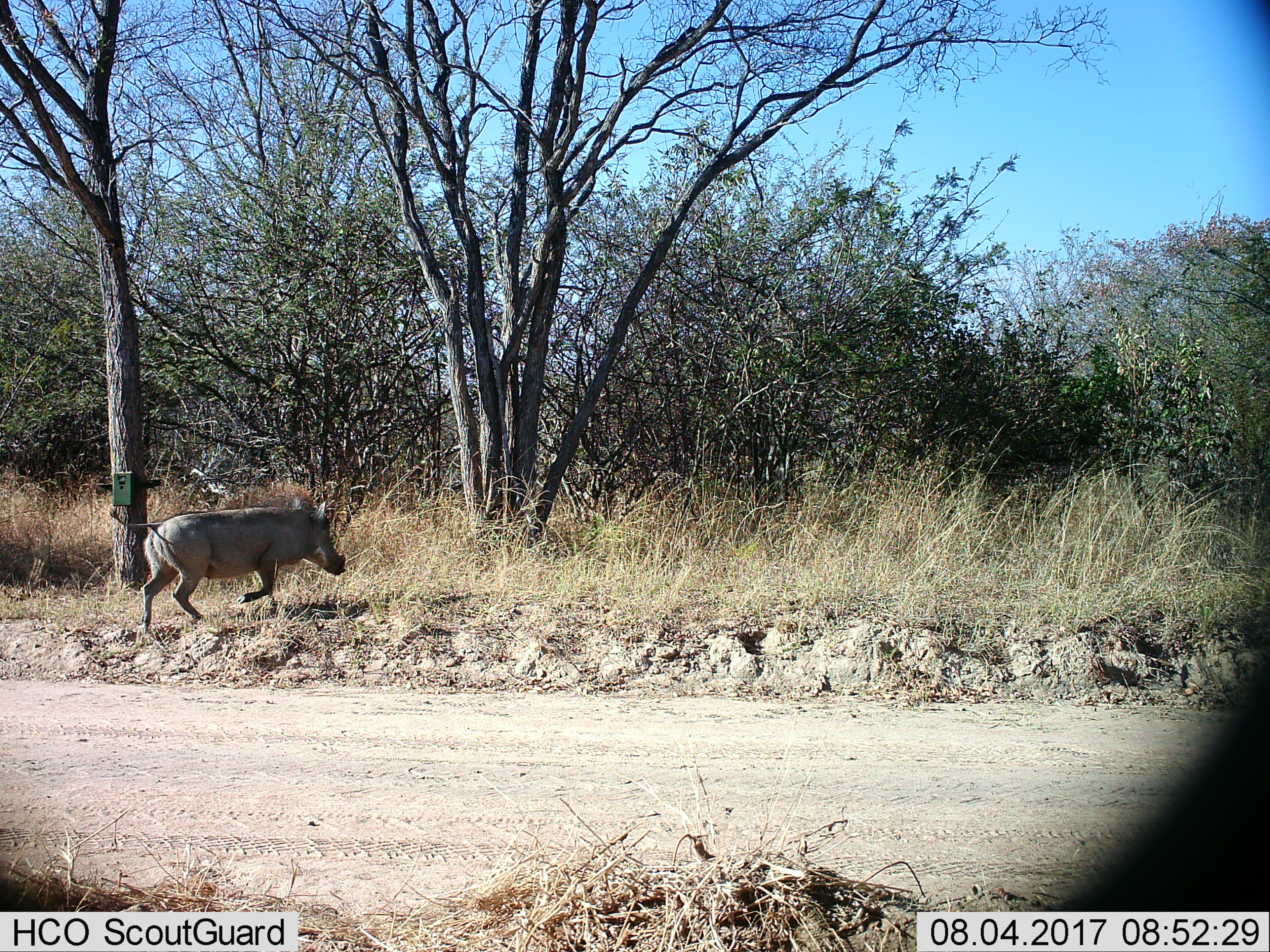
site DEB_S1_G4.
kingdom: Animalia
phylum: Chordata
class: Mammalia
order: Artiodactyla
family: Suidae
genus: Phacochoerus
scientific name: Phacochoerus africanus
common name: warthog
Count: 1.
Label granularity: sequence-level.